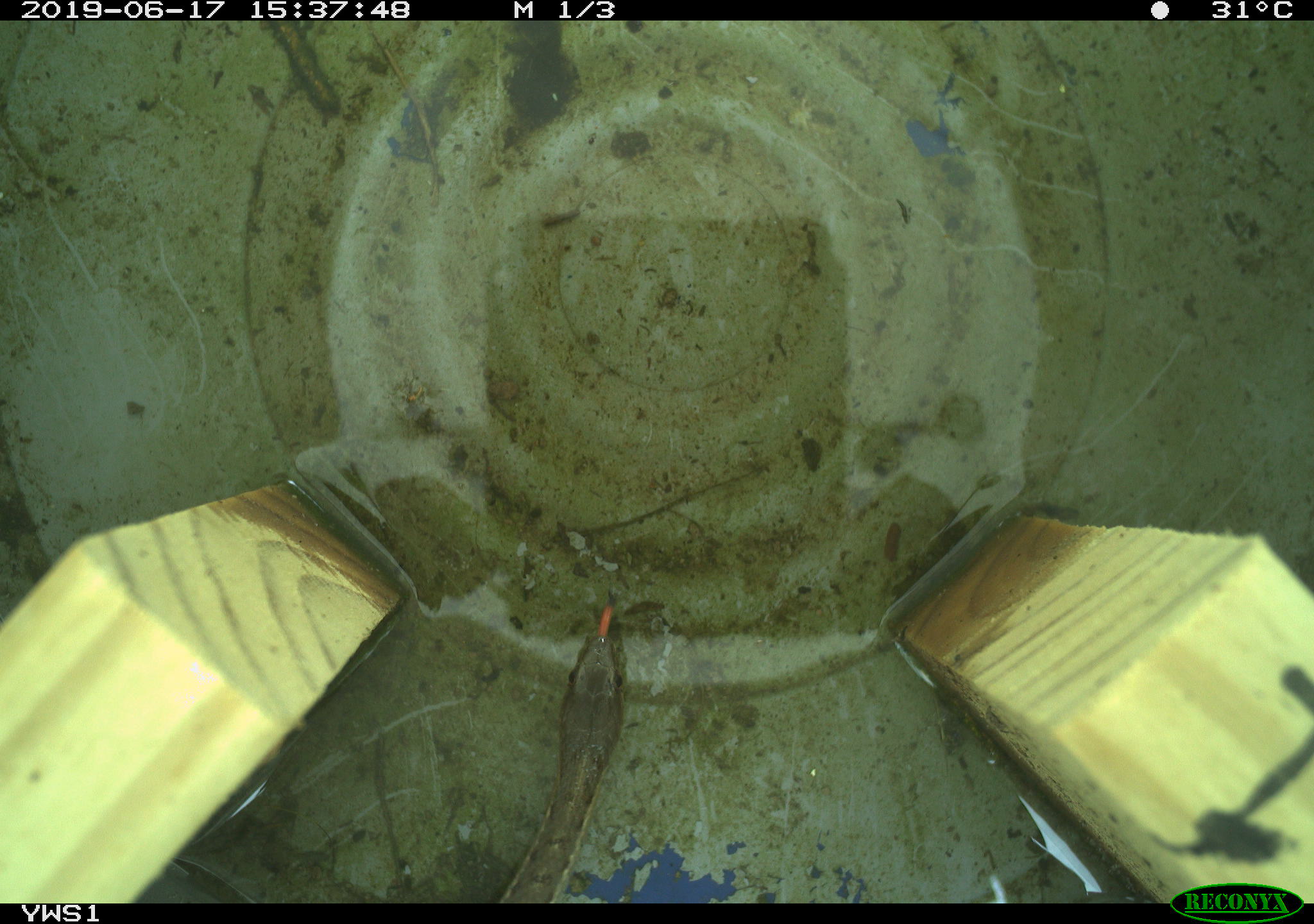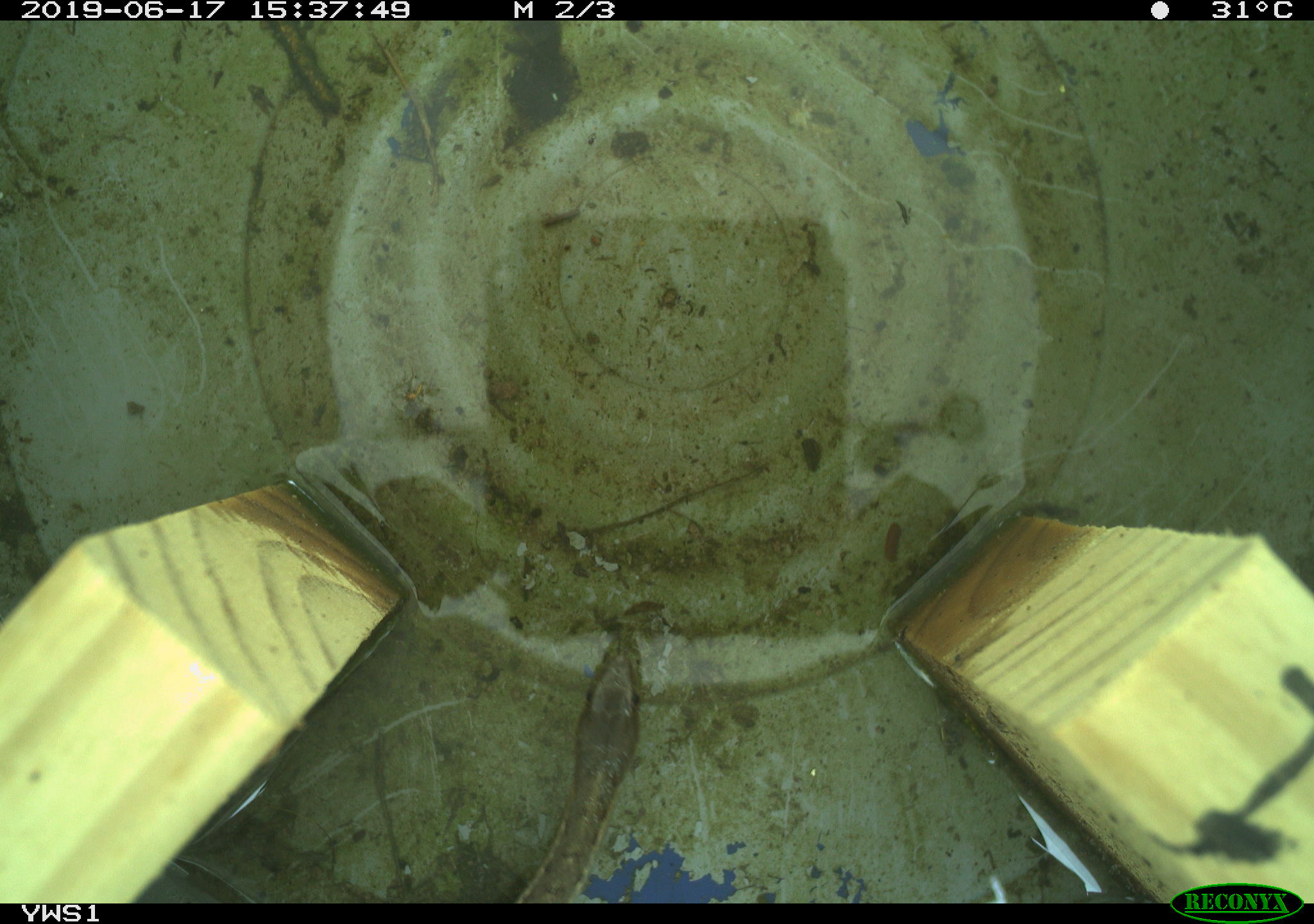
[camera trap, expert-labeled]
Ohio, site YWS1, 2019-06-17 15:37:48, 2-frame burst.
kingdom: Animalia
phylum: Chordata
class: Reptilia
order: Squamata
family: Colubridae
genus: Thamnophis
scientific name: Thamnophis sirtalis sirtalis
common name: eastern gartersnake